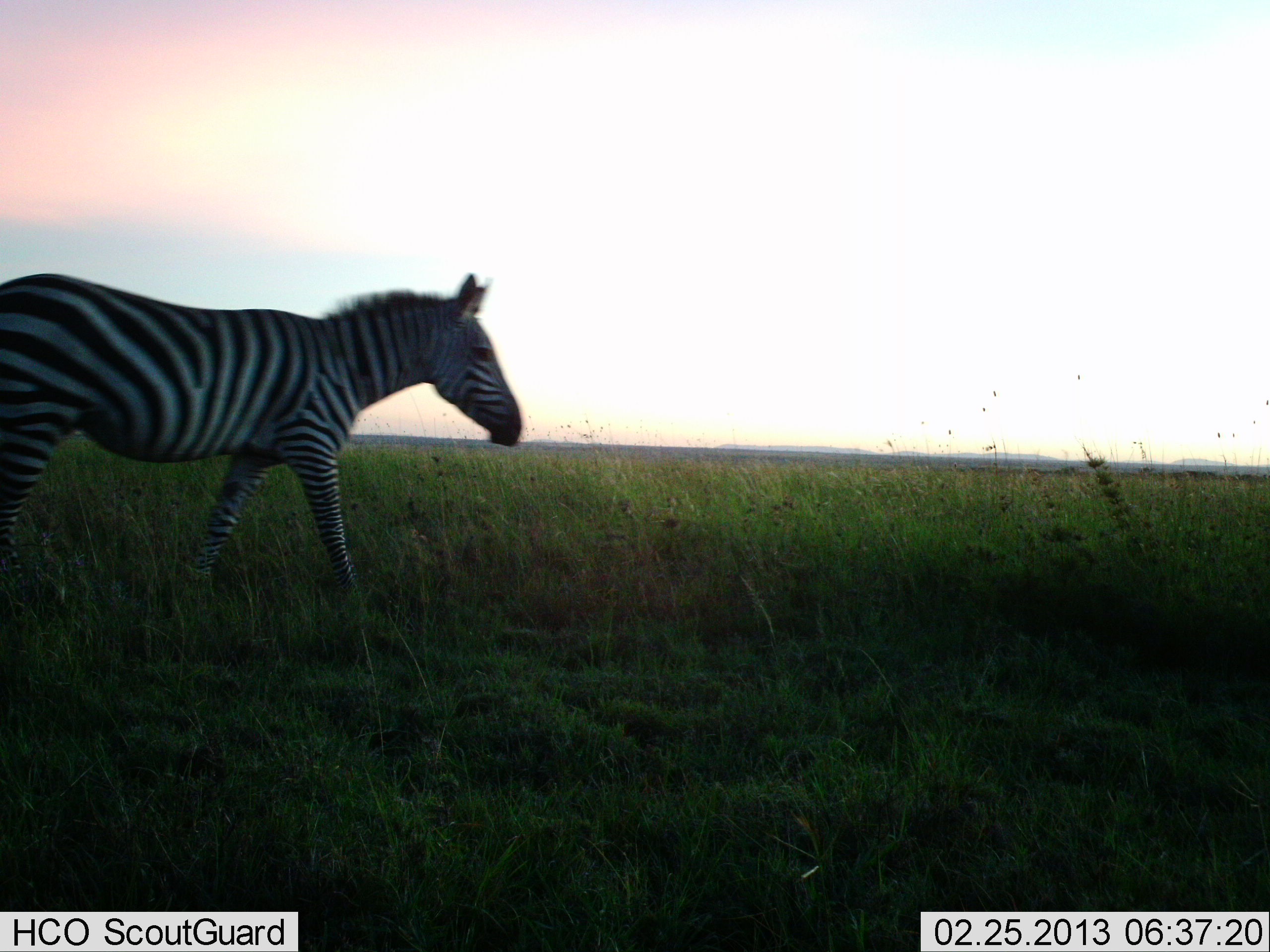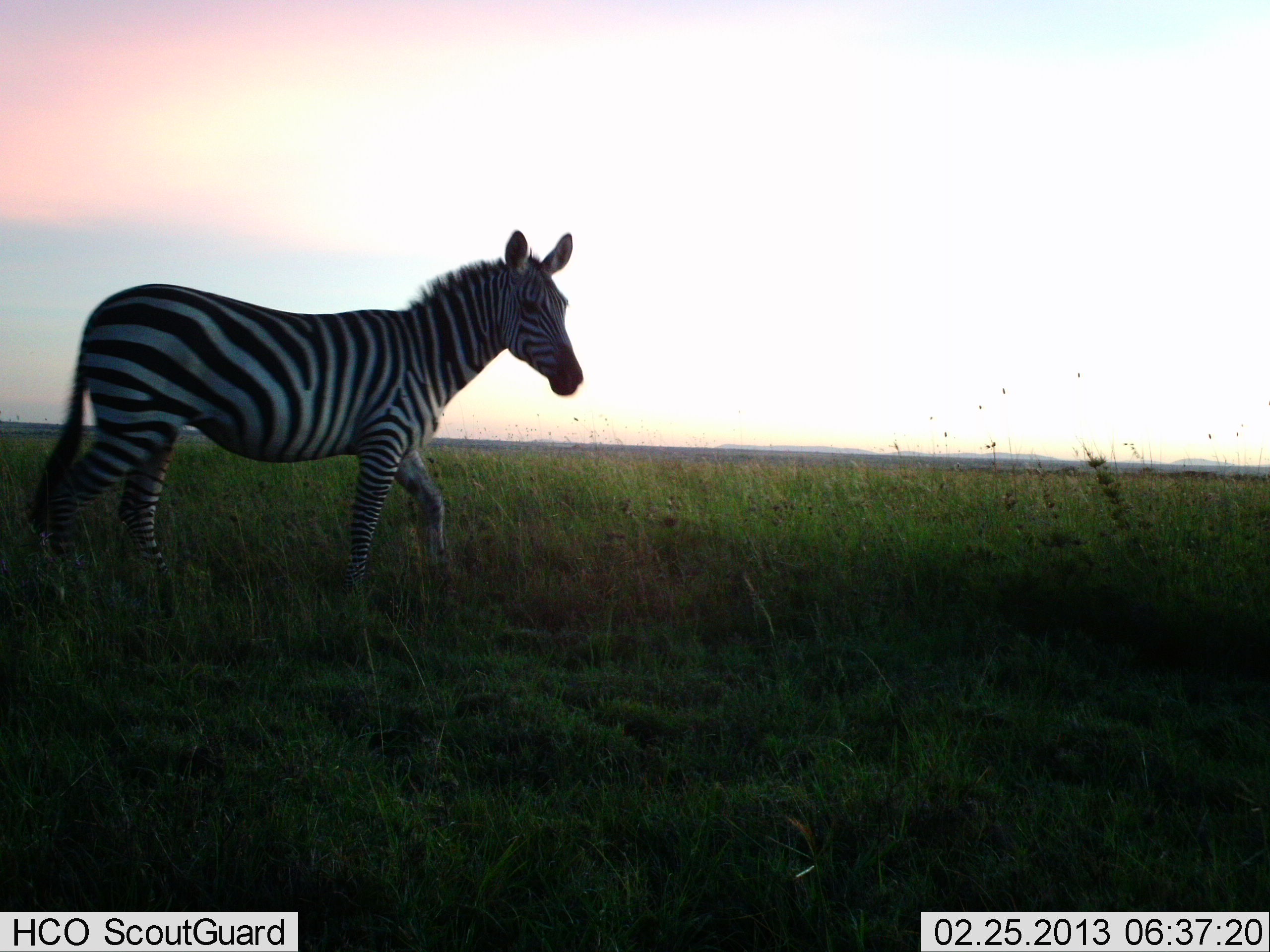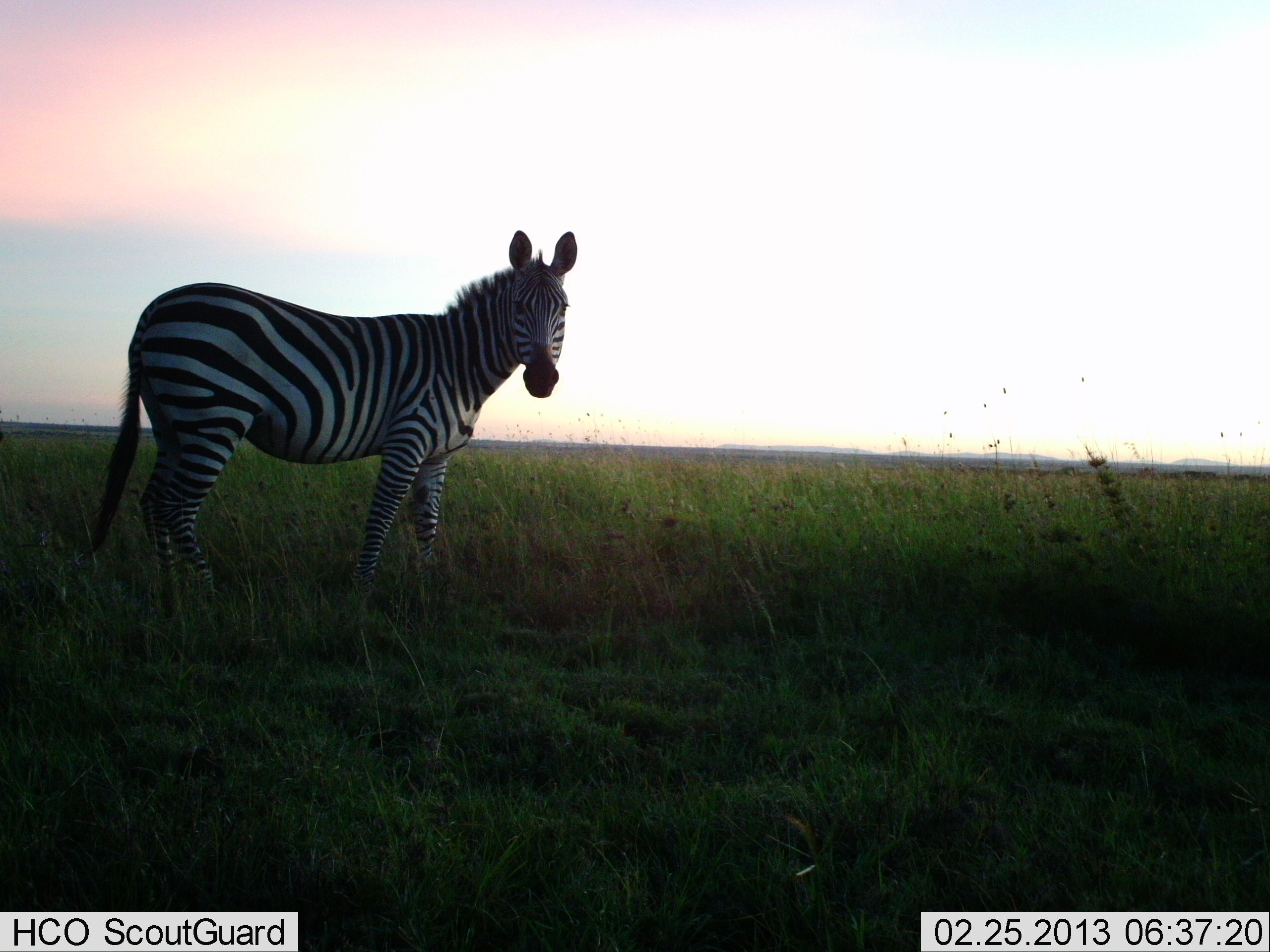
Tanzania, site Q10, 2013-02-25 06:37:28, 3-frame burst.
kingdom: Animalia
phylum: Chordata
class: Mammalia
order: Perissodactyla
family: Equidae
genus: Equus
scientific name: Equus quagga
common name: plains zebra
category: zebra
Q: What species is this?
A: Zebra (plains zebra) (Equus quagga).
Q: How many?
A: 1.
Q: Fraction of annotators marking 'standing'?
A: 12%.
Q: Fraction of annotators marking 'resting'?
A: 0%.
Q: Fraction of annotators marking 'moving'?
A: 93%.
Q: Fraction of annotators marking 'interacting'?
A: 0%.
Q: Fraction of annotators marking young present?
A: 0%.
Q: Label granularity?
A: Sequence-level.